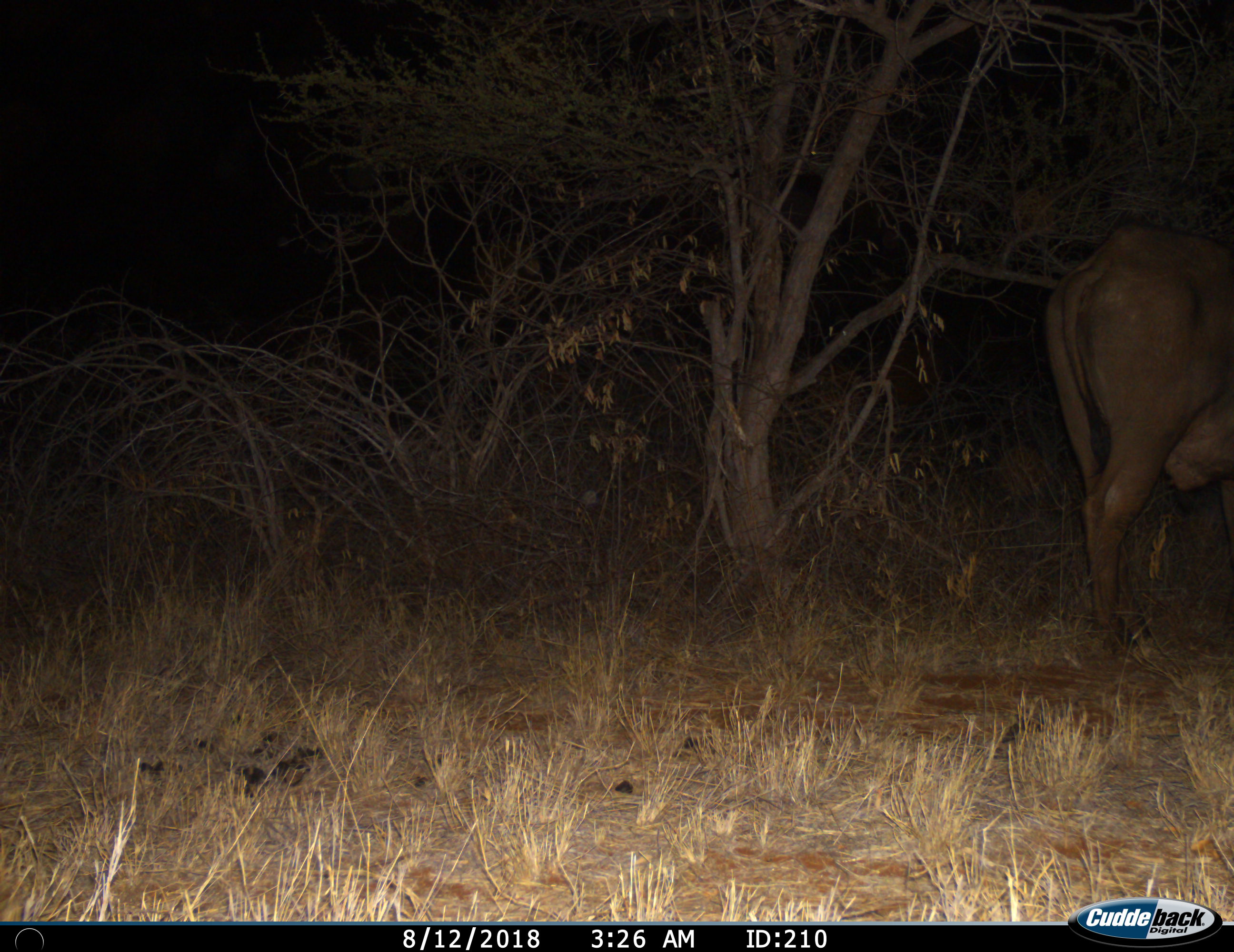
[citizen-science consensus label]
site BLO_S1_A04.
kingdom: Animalia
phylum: Chordata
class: Mammalia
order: Artiodactyla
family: Bovidae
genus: Syncerus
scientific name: Syncerus caffer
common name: african buffalo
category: buffalo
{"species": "buffalo (african buffalo) (Syncerus caffer)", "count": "1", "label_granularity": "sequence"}